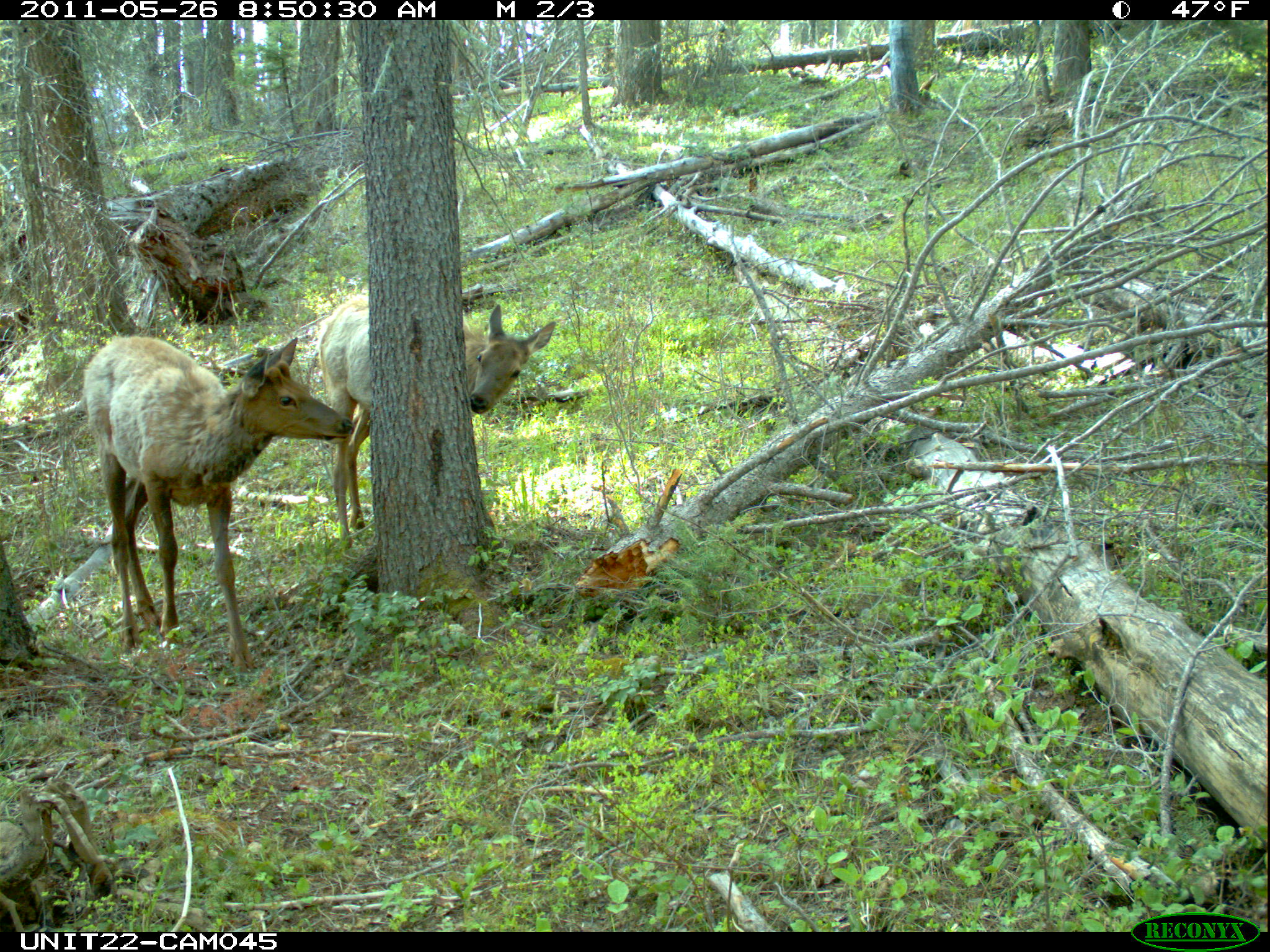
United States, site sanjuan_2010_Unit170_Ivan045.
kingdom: Animalia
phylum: Chordata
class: Mammalia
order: Artiodactyla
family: Cervidae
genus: Cervus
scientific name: Cervus elaphus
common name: red deer